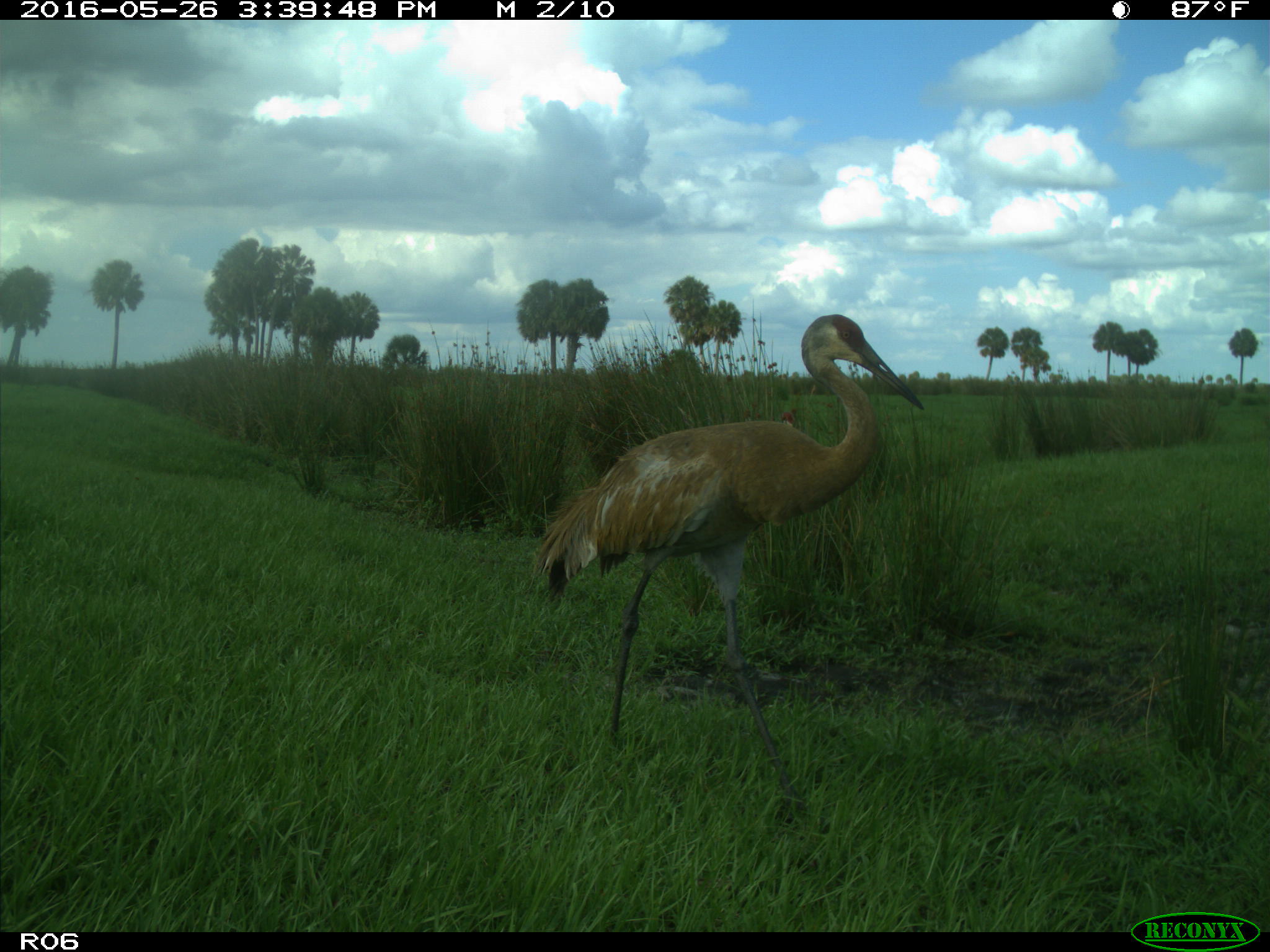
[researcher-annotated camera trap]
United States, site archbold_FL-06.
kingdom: Animalia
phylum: Chordata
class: Aves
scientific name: Aves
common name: birds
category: unidentified bird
Unidentified bird (birds) (Aves).